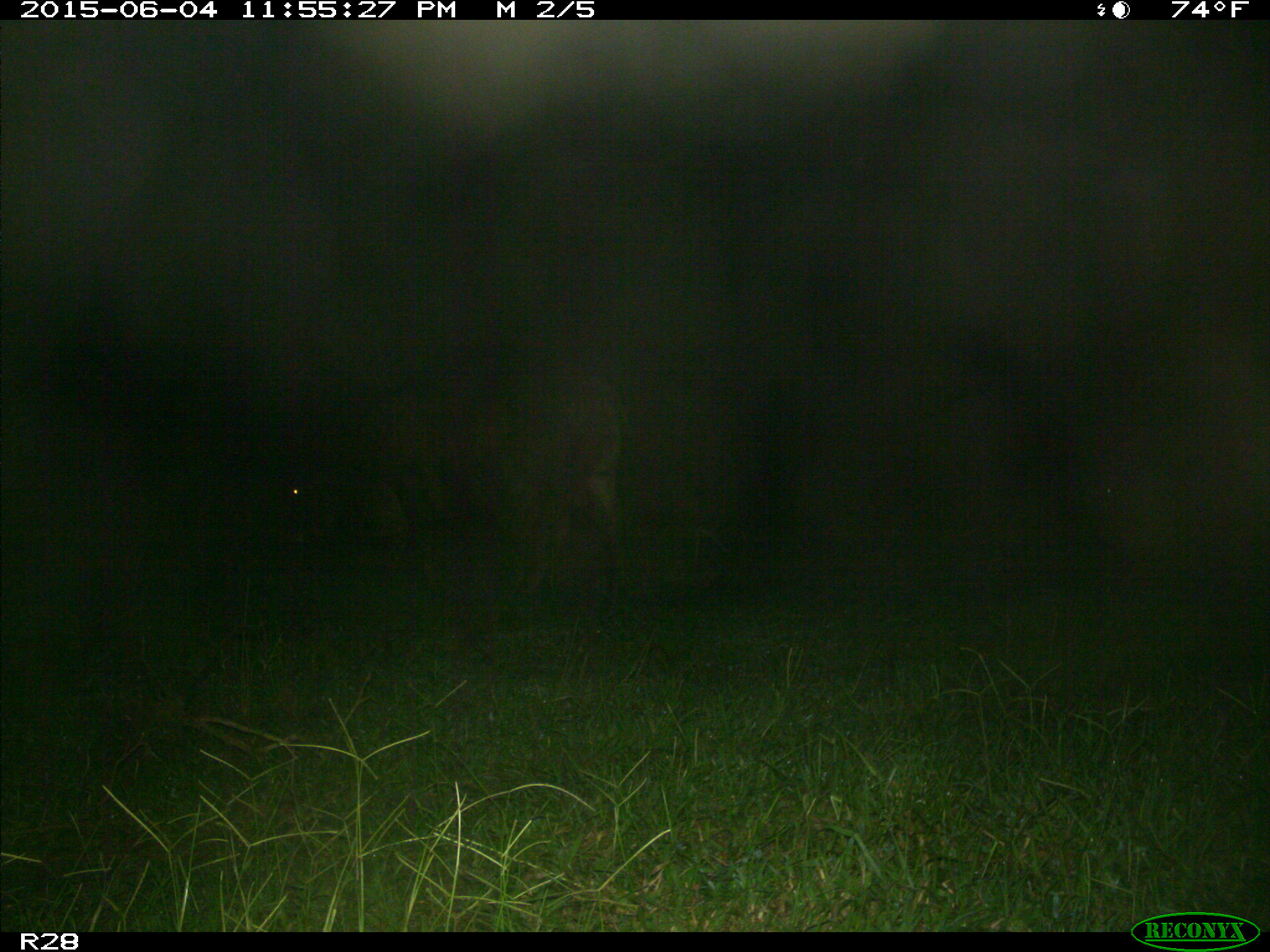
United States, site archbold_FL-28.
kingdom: Animalia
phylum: Chordata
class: Mammalia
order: Artiodactyla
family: Bovidae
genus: Bos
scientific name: Bos taurus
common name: domestic cow